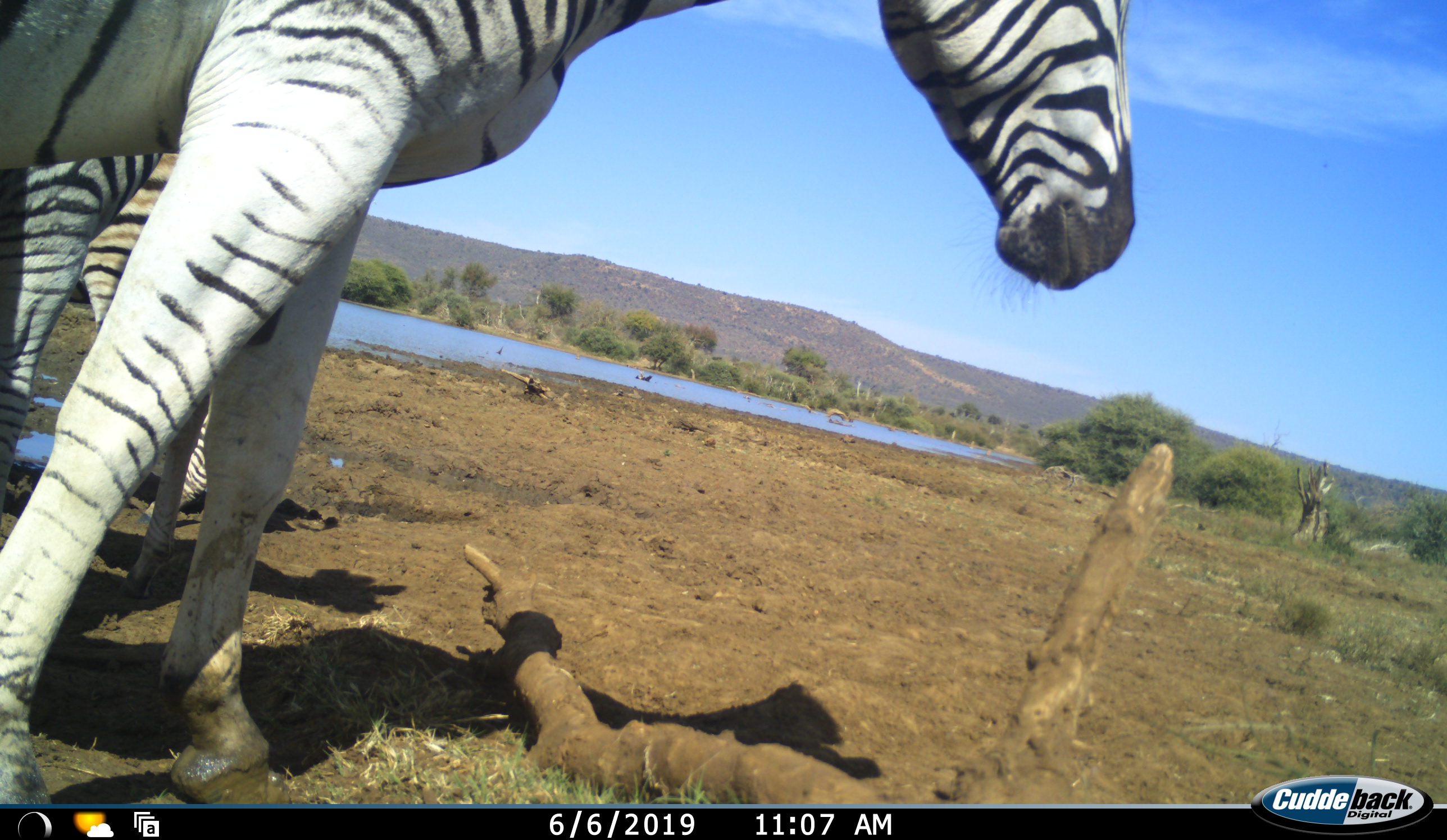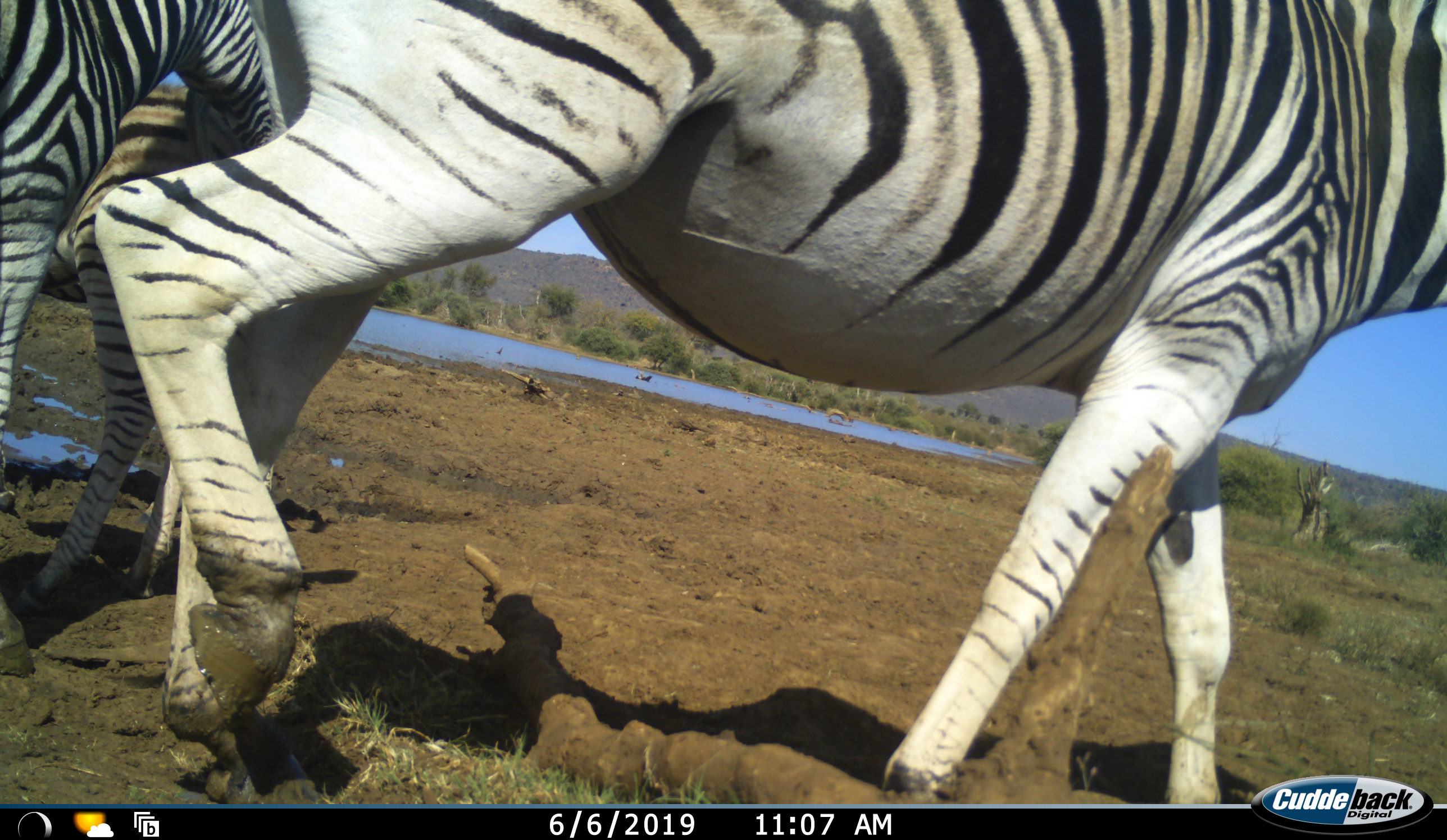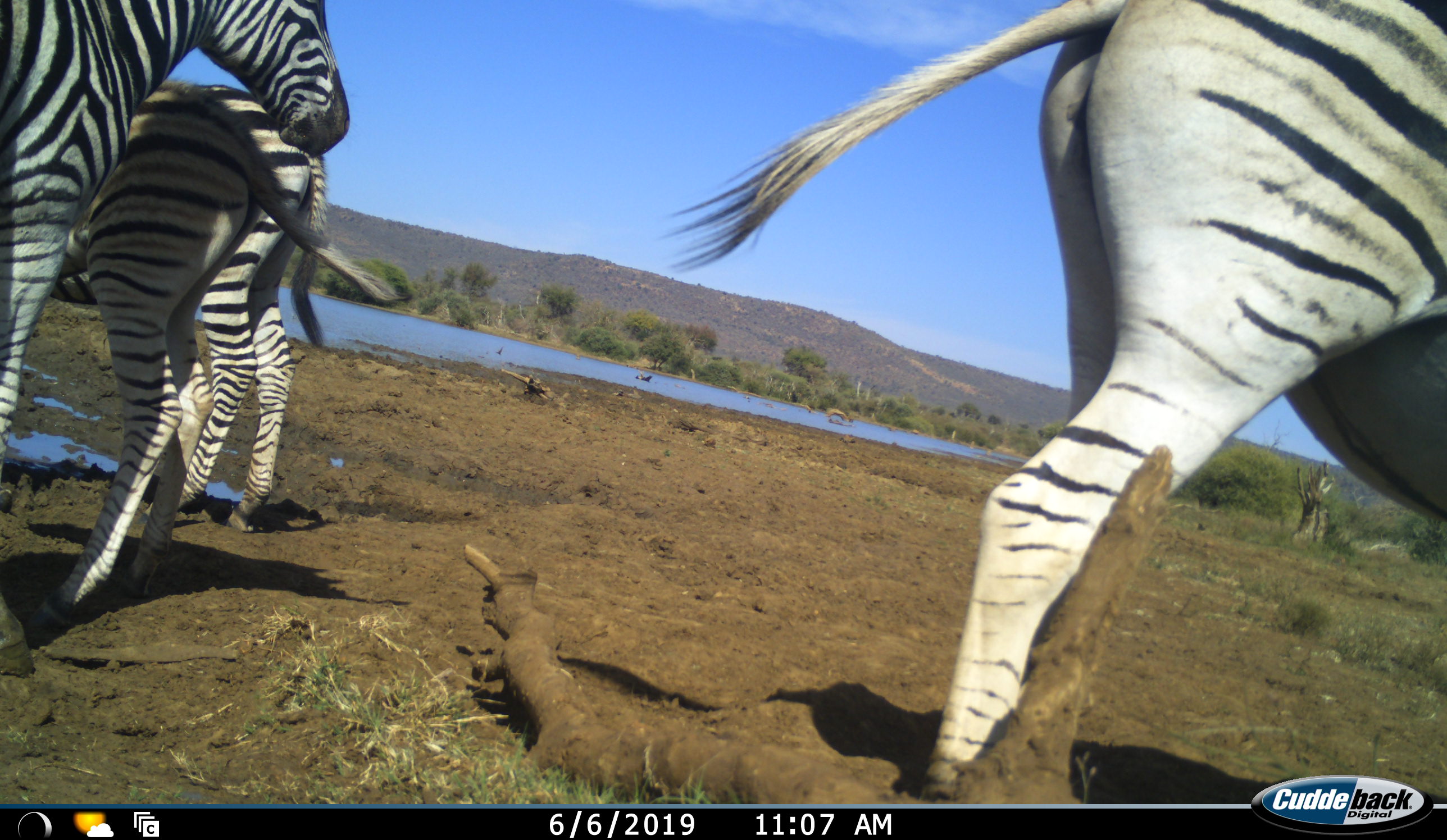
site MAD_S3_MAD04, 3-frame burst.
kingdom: Animalia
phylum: Chordata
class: Mammalia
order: Perissodactyla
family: Equidae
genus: Equus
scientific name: Equus quagga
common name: plains zebra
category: zebraplains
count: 3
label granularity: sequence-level